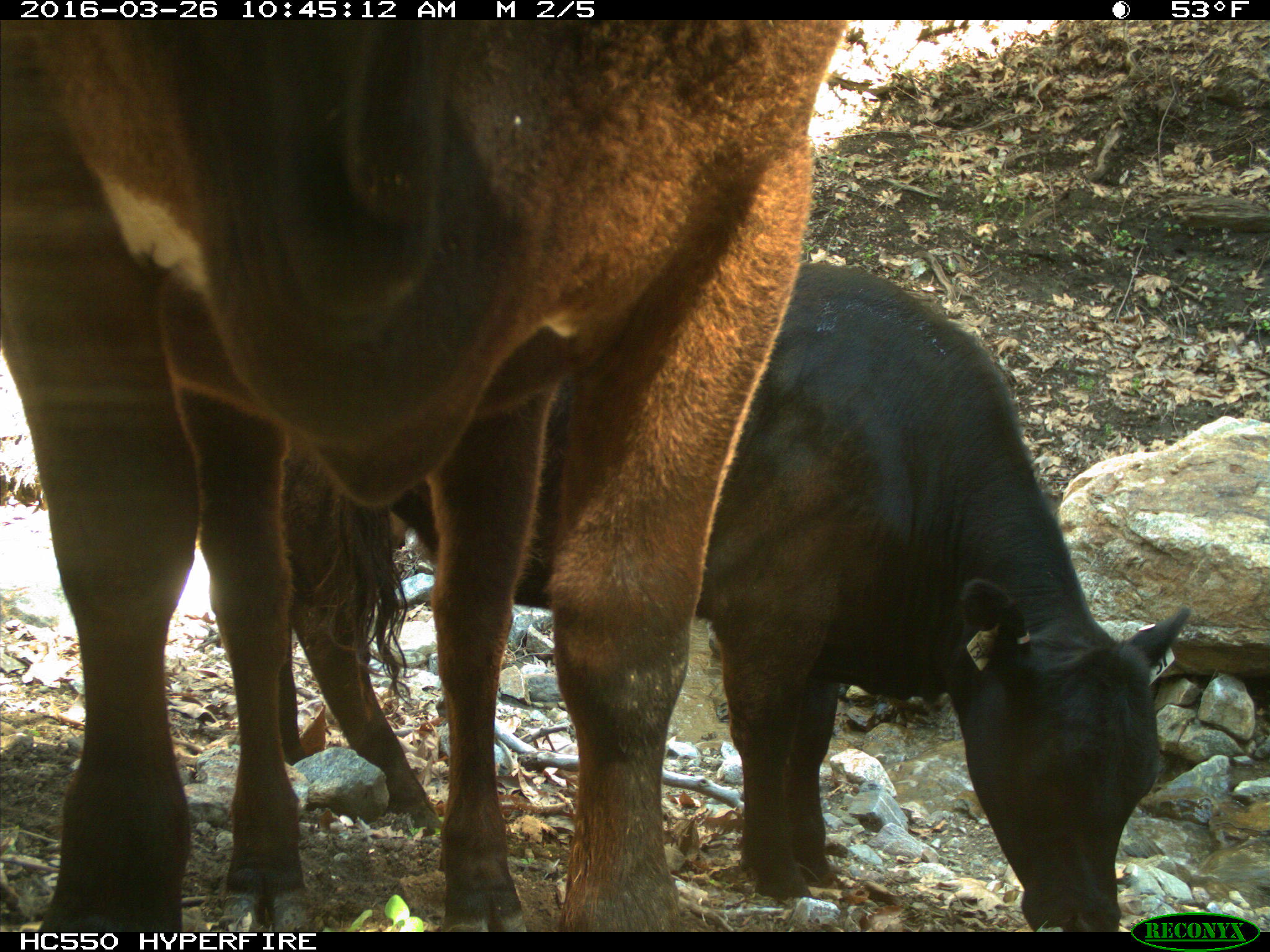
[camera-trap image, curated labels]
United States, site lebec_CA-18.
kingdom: Animalia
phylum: Chordata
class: Mammalia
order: Artiodactyla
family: Bovidae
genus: Bos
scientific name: Bos taurus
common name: domestic cow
Bos taurus (domestic cow).